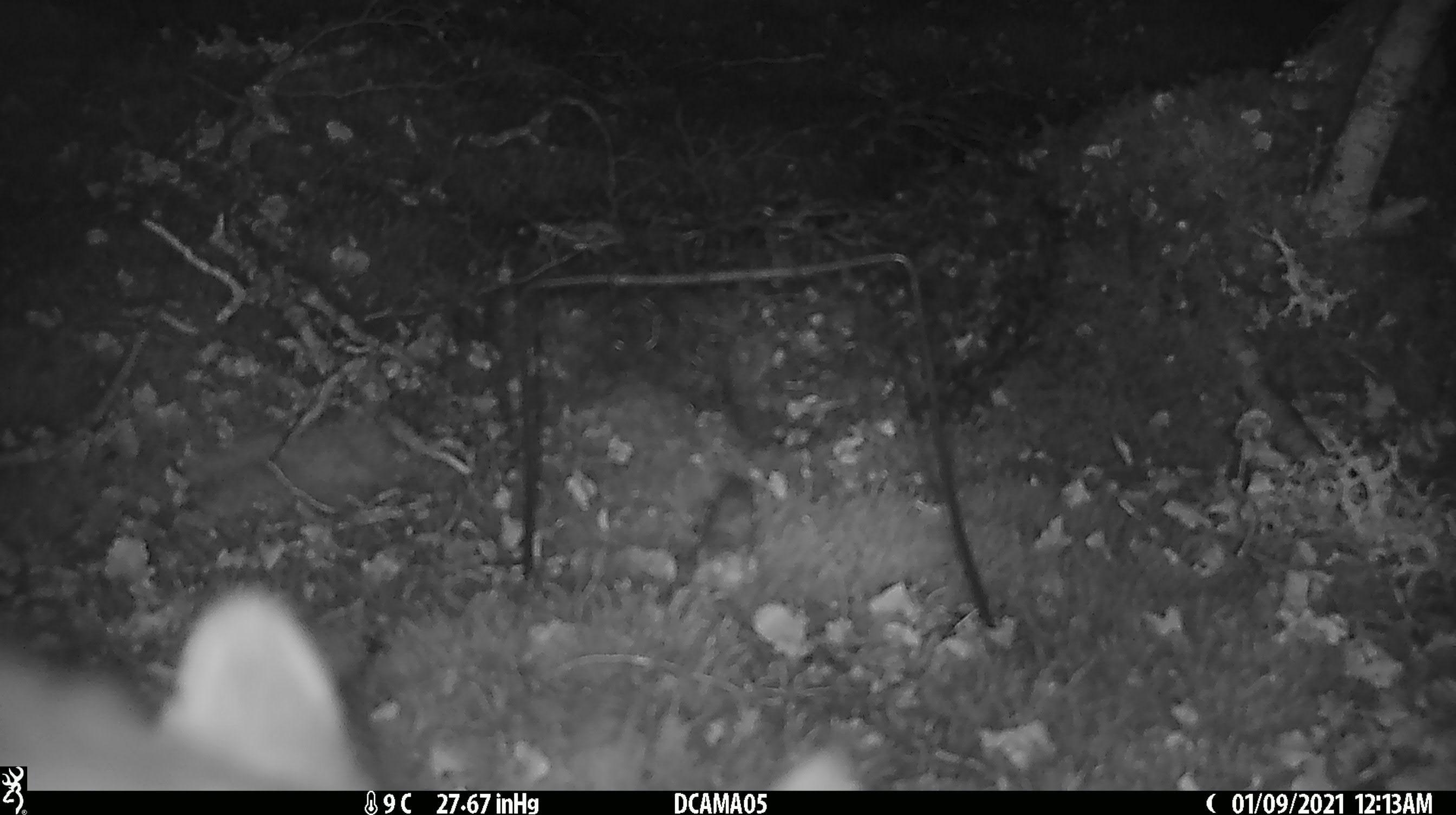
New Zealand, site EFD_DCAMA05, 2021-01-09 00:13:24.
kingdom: Animalia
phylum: Chordata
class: Mammalia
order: Diprotodontia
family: Phalangeridae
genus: Trichosurus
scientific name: Trichosurus vulpecula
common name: common brushtail possum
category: possum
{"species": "possum (common brushtail possum) (Trichosurus vulpecula)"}